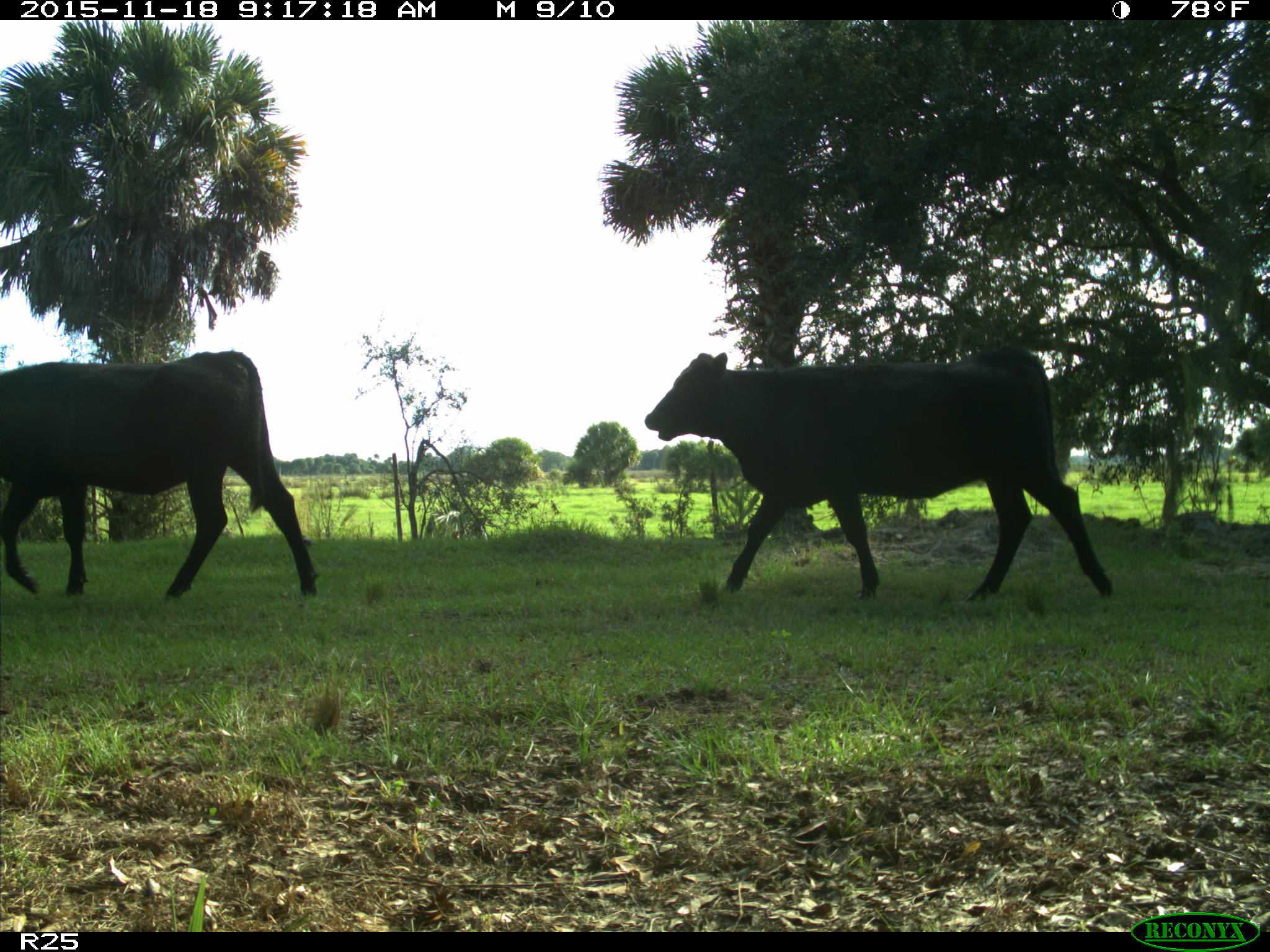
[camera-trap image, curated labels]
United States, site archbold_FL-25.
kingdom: Animalia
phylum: Chordata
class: Mammalia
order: Artiodactyla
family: Bovidae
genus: Bos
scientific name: Bos taurus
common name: domestic cow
Bos taurus (domestic cow).